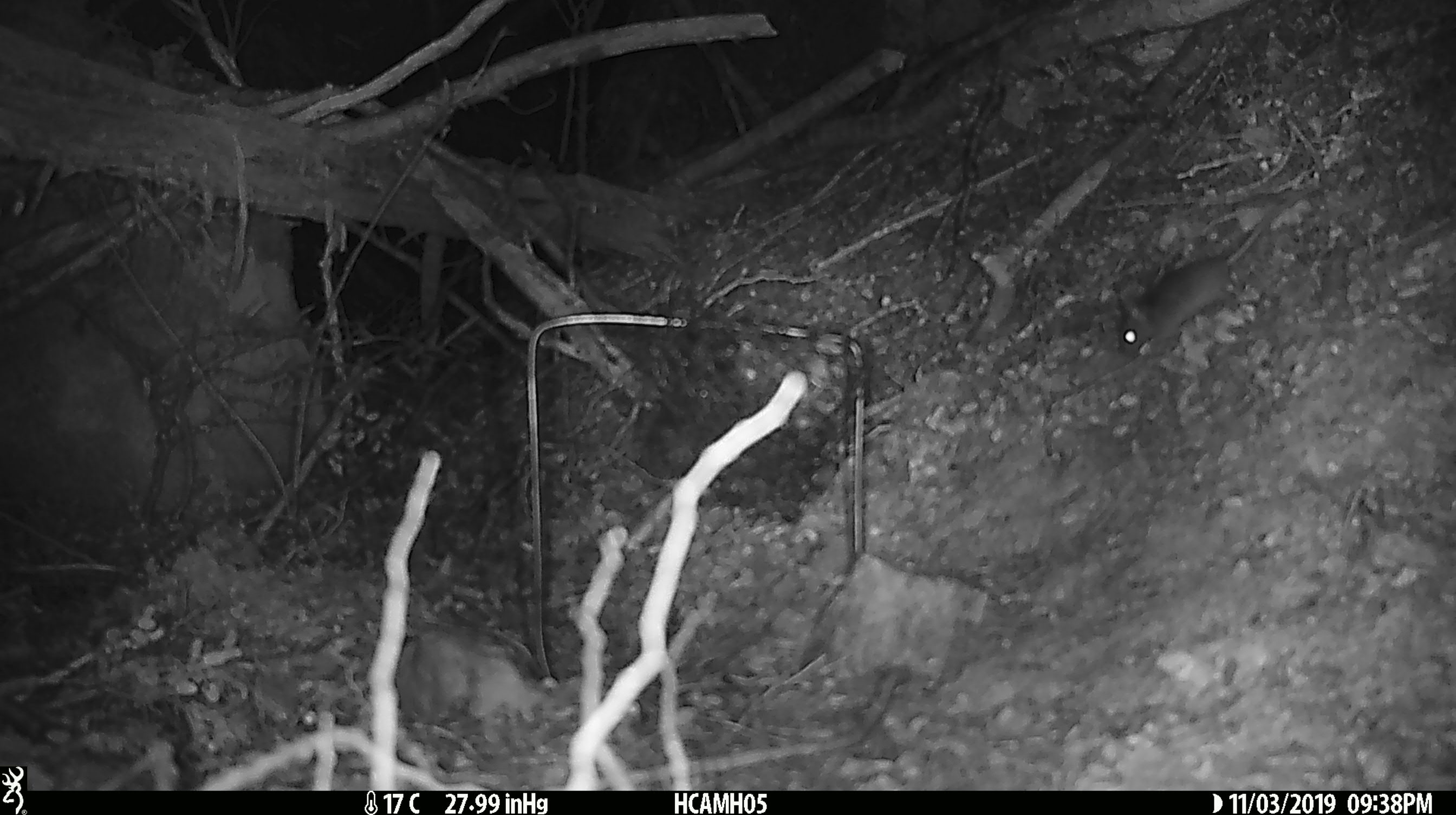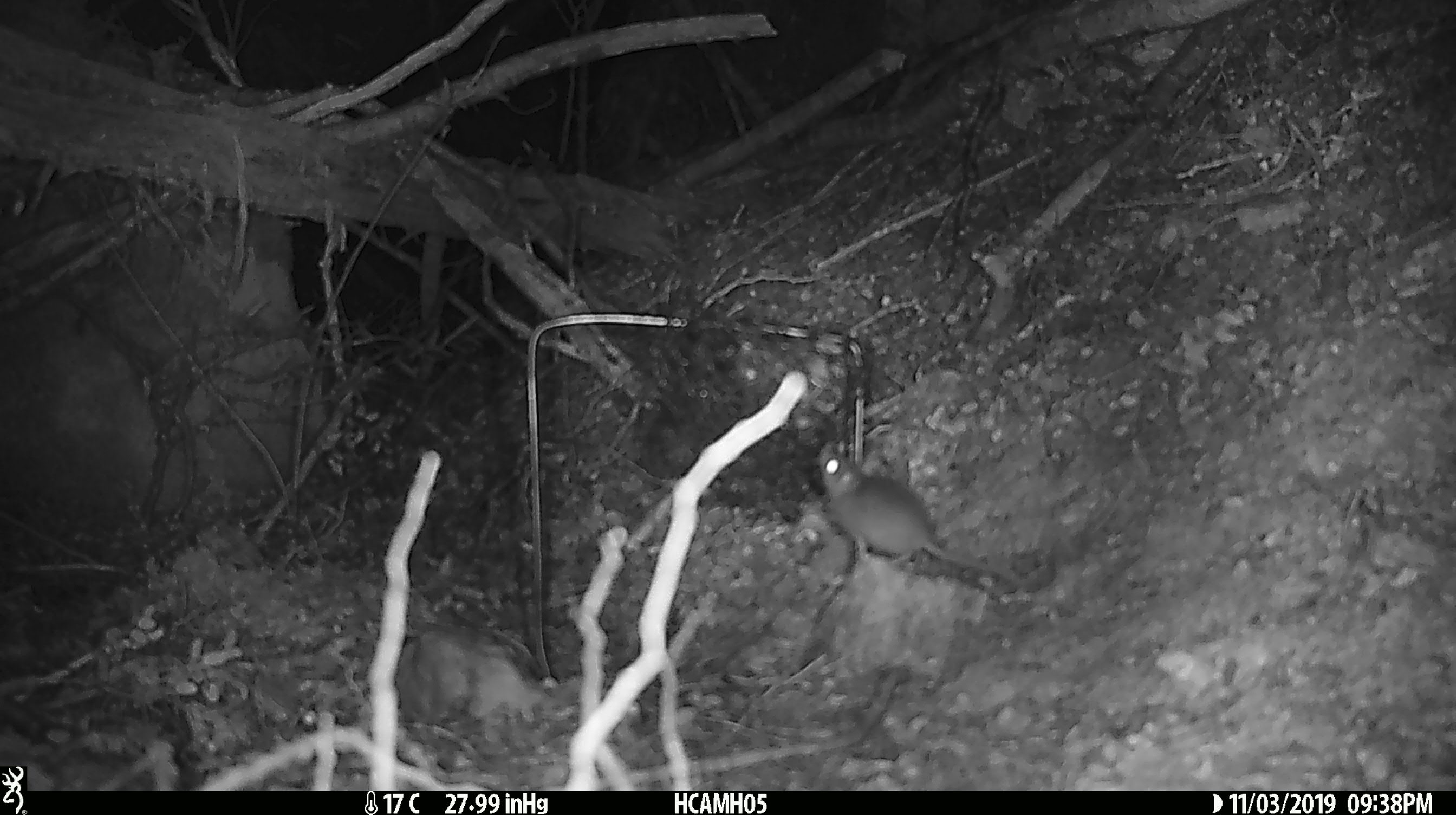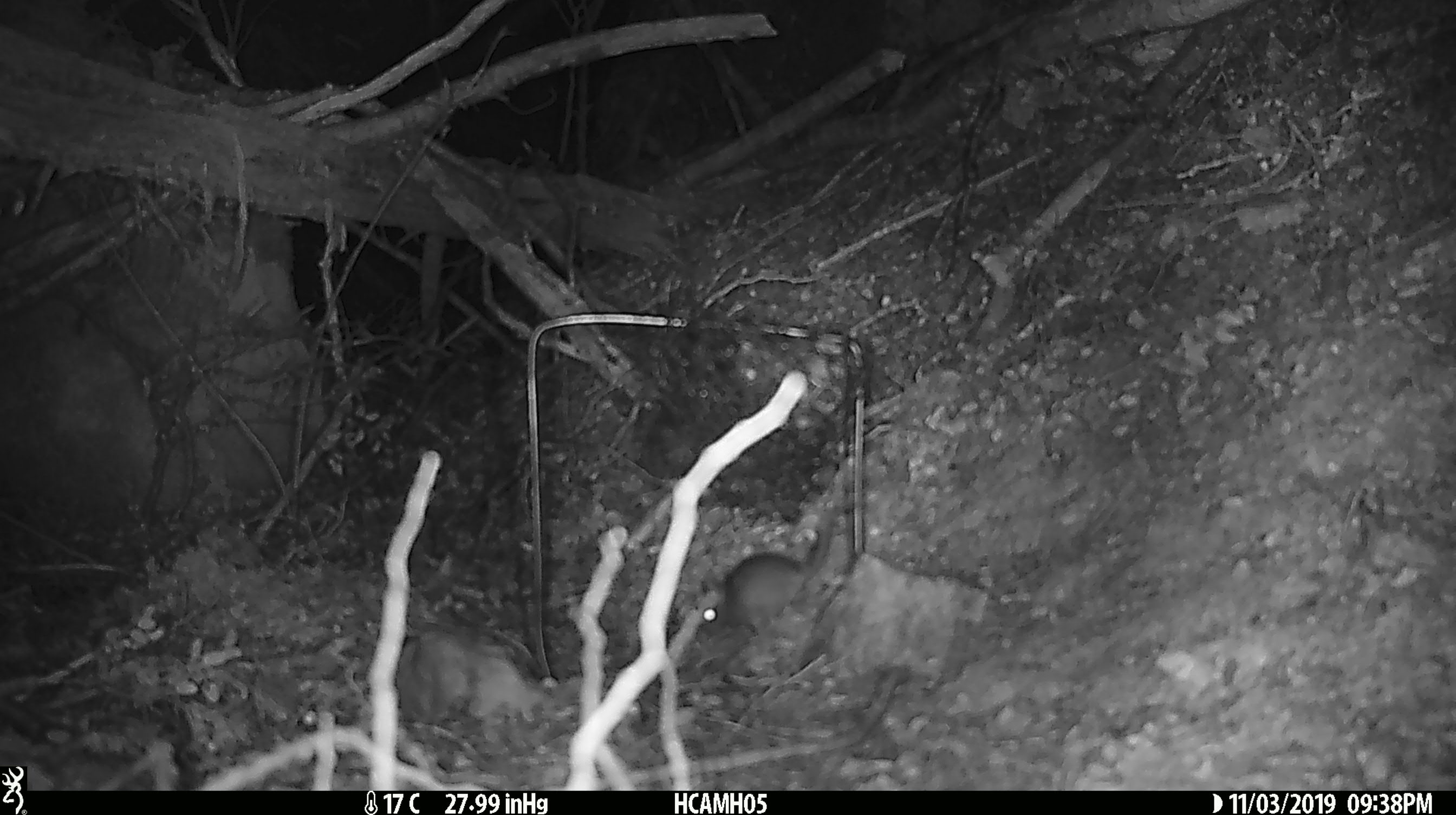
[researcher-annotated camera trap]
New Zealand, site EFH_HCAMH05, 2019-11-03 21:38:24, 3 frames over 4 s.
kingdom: Animalia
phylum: Chordata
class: Mammalia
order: Rodentia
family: Muridae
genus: Mus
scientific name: Mus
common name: mouse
Mouse (Mus).